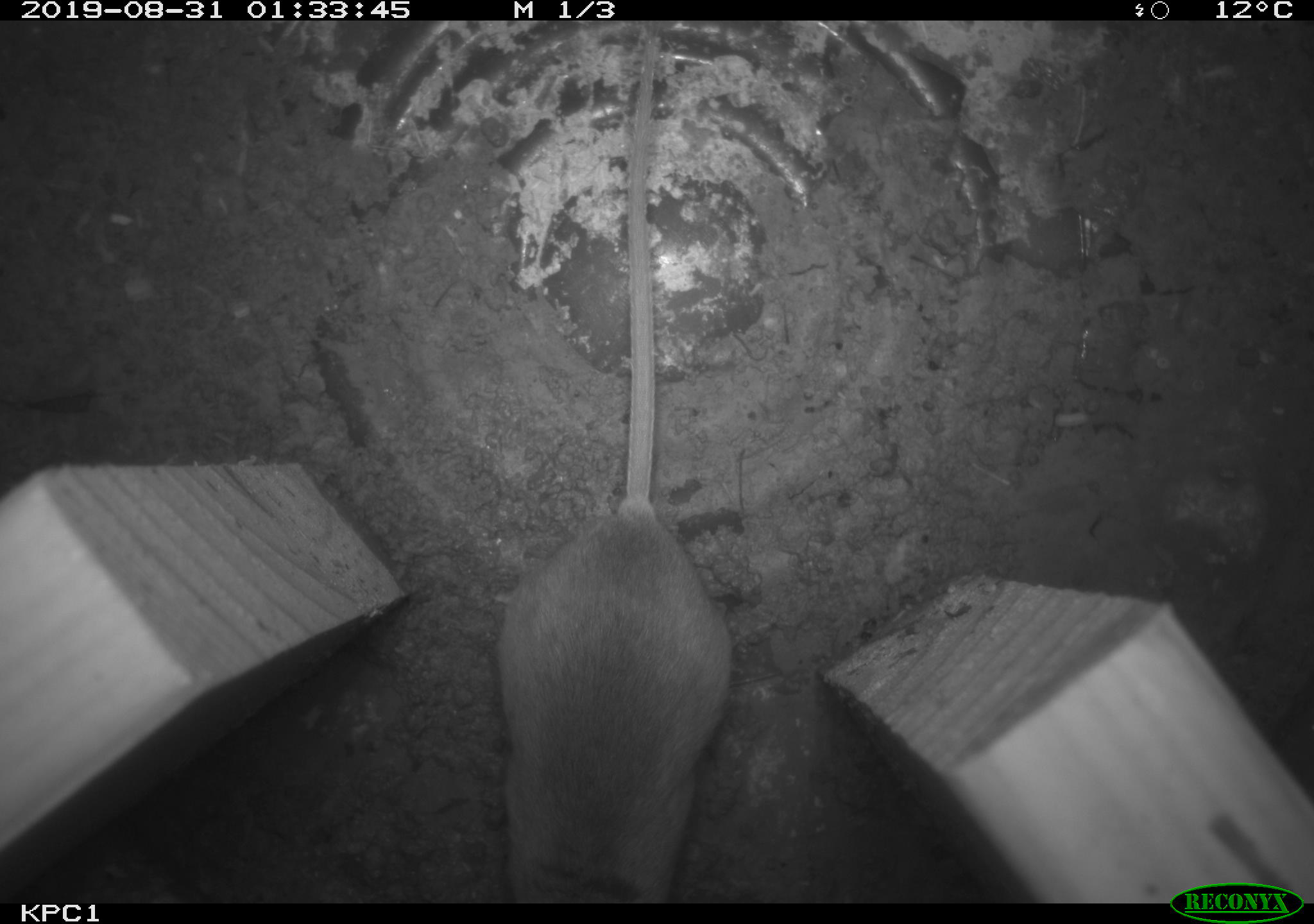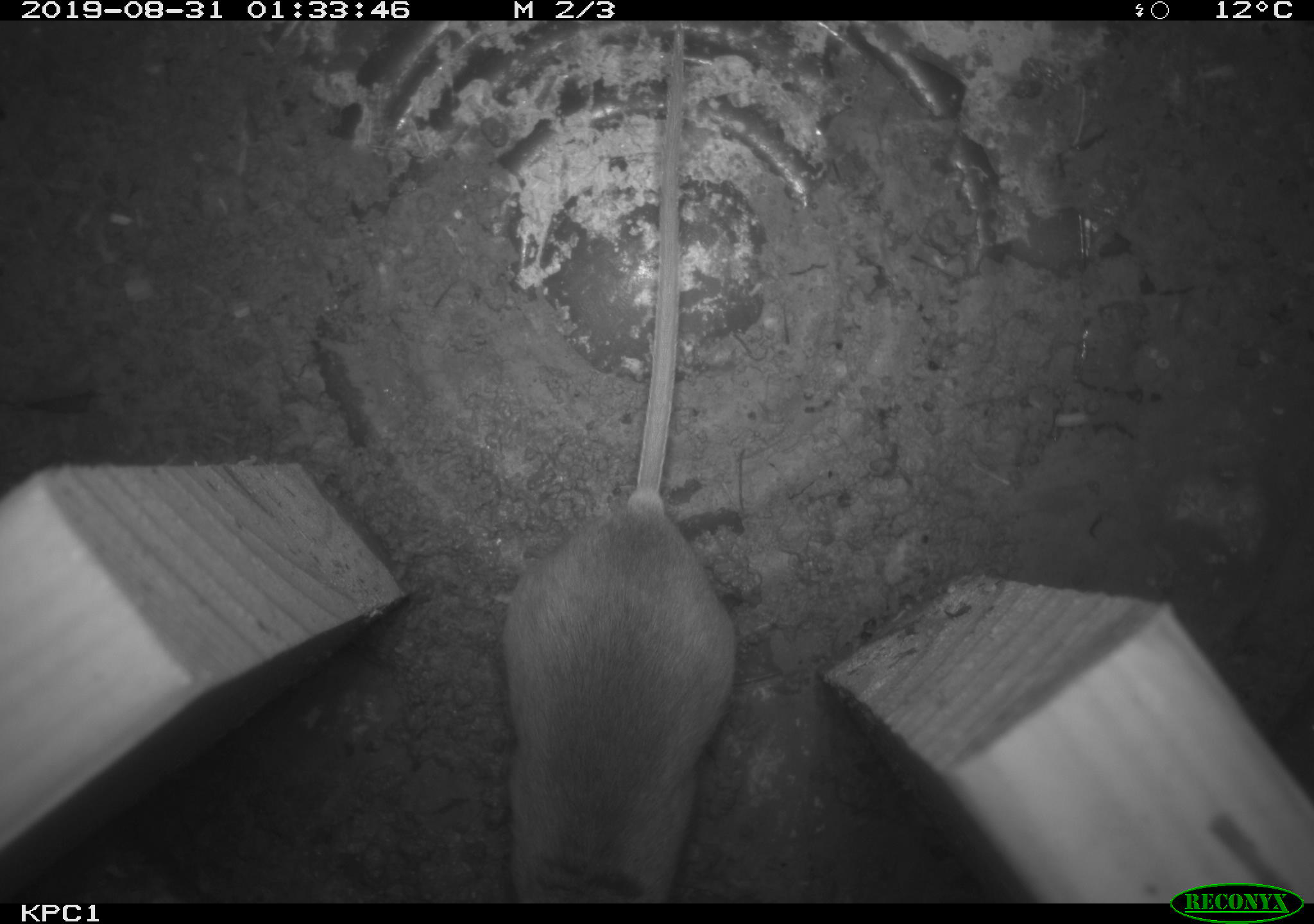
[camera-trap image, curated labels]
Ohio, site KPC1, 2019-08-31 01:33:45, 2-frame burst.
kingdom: Animalia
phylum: Chordata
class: Mammalia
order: Rodentia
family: Cricetidae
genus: Peromyscus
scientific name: Peromyscus leucopus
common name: white-footed mouse